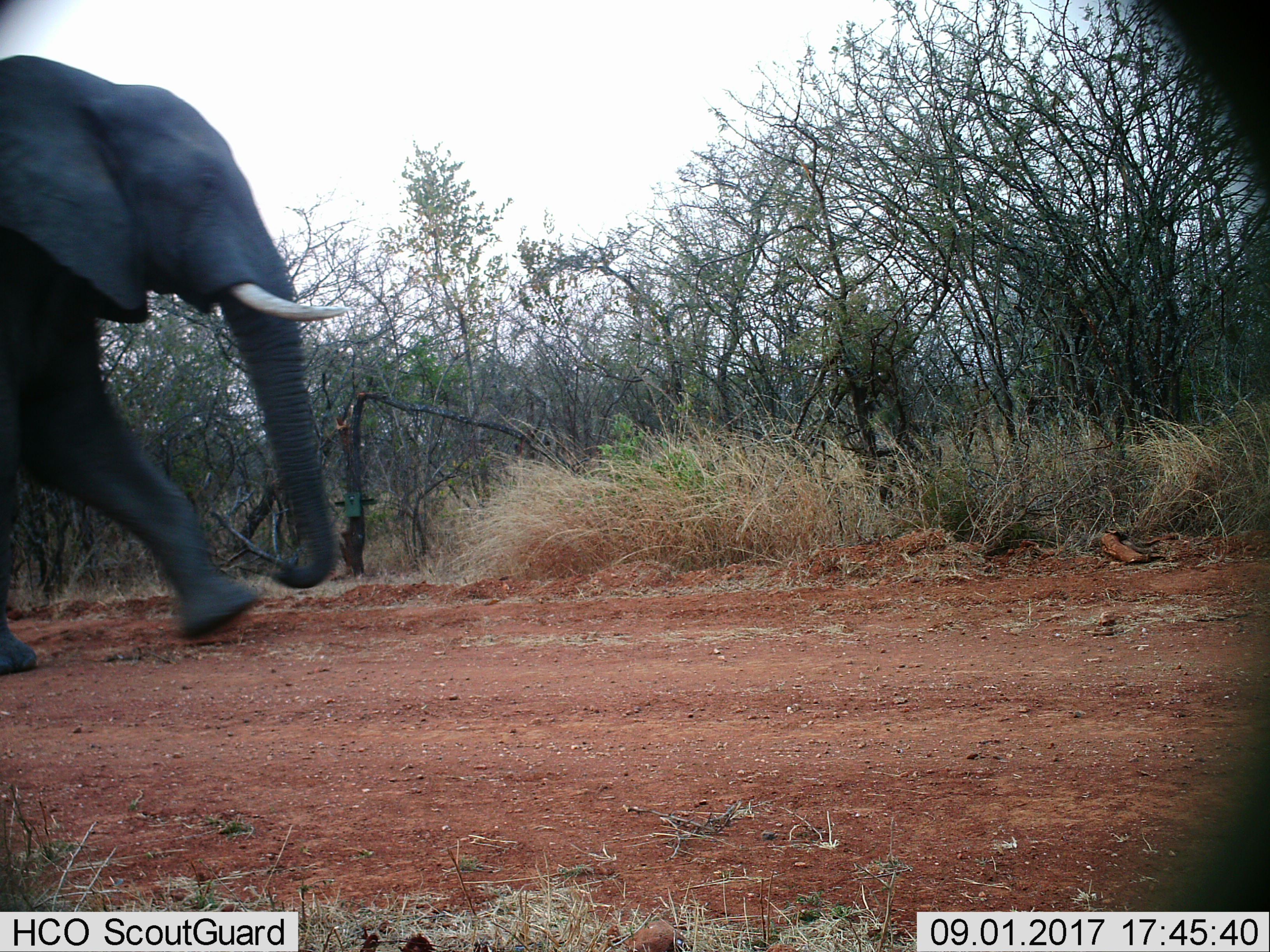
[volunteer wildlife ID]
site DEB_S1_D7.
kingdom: Animalia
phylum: Chordata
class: Mammalia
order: Proboscidea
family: Elephantidae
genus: Loxodonta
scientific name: Loxodonta africana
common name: african bush elephant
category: elephant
Elephant (african bush elephant) (Loxodonta africana), count 1. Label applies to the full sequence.